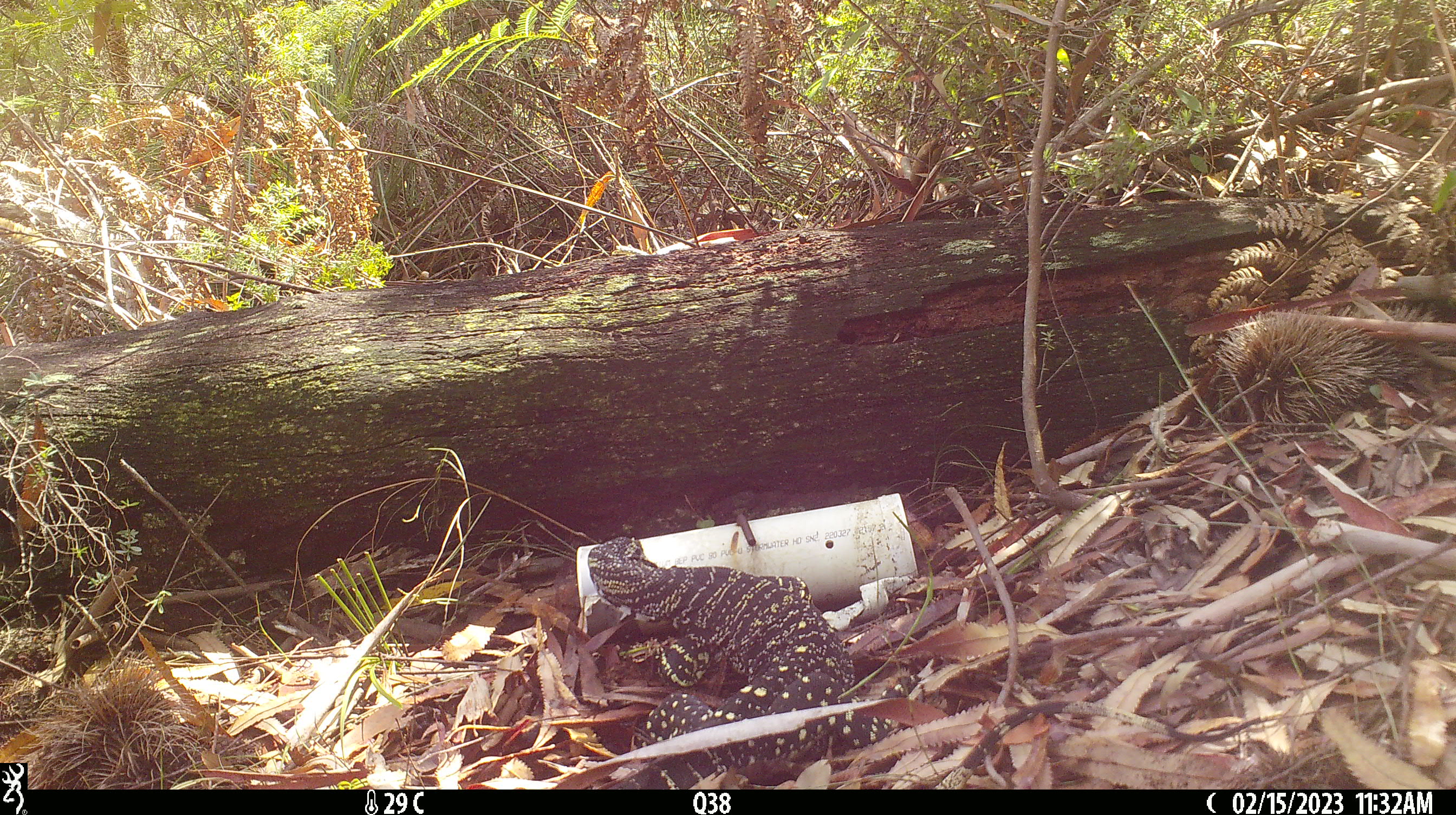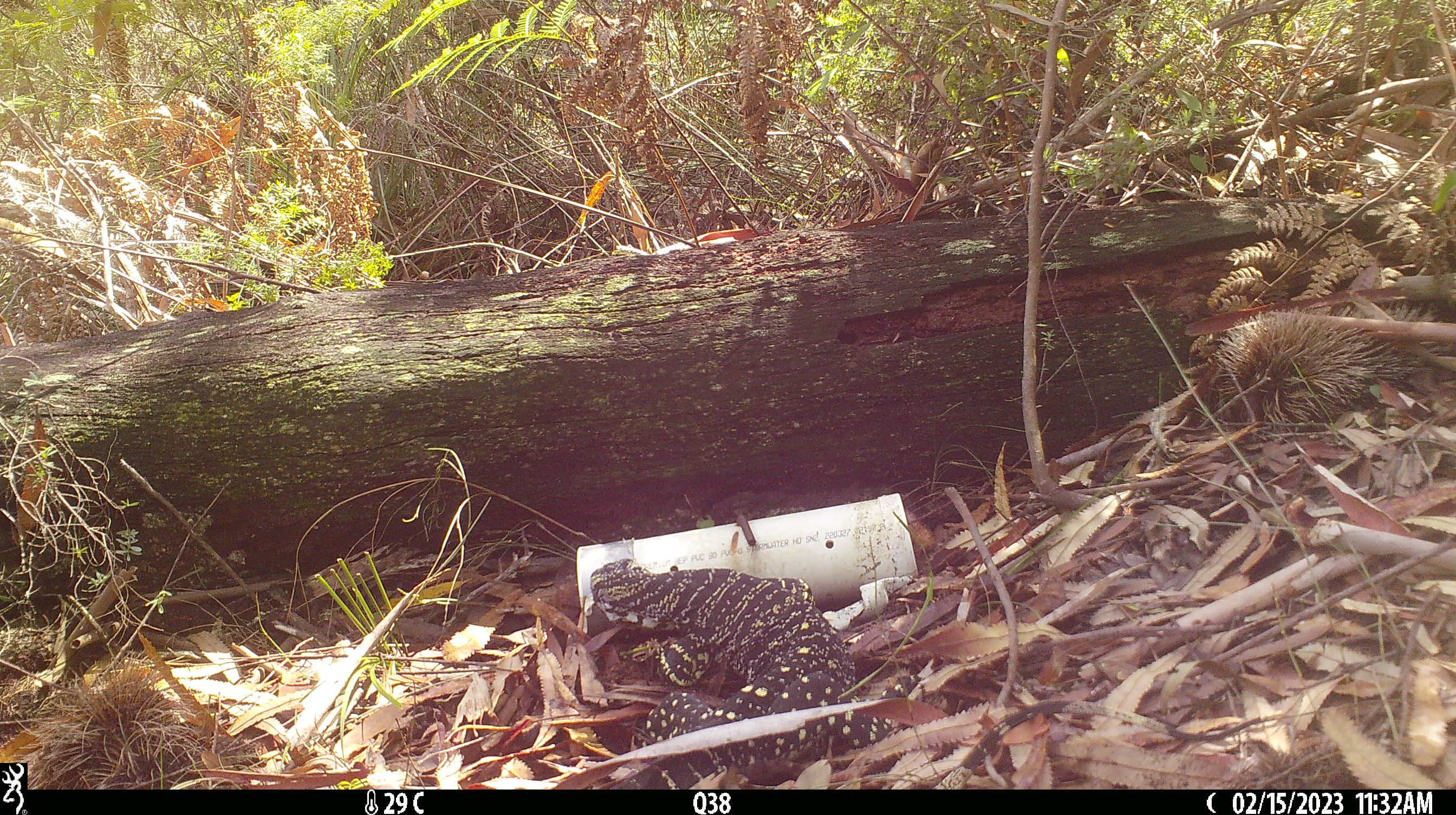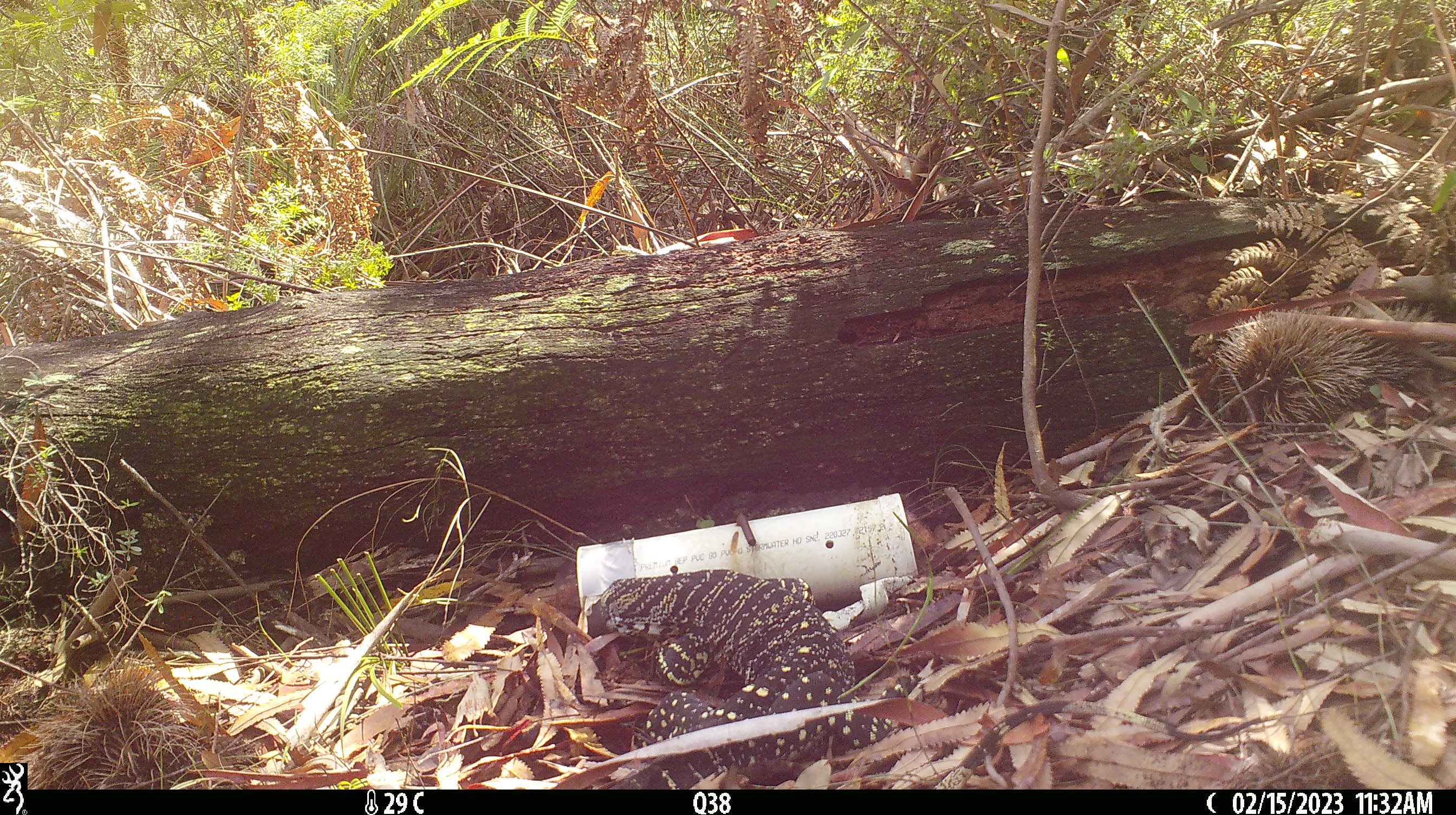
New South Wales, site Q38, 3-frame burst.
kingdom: Animalia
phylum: Chordata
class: Reptilia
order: Squamata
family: Varanidae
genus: Varanus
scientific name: Varanus varius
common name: lace monitor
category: goanna